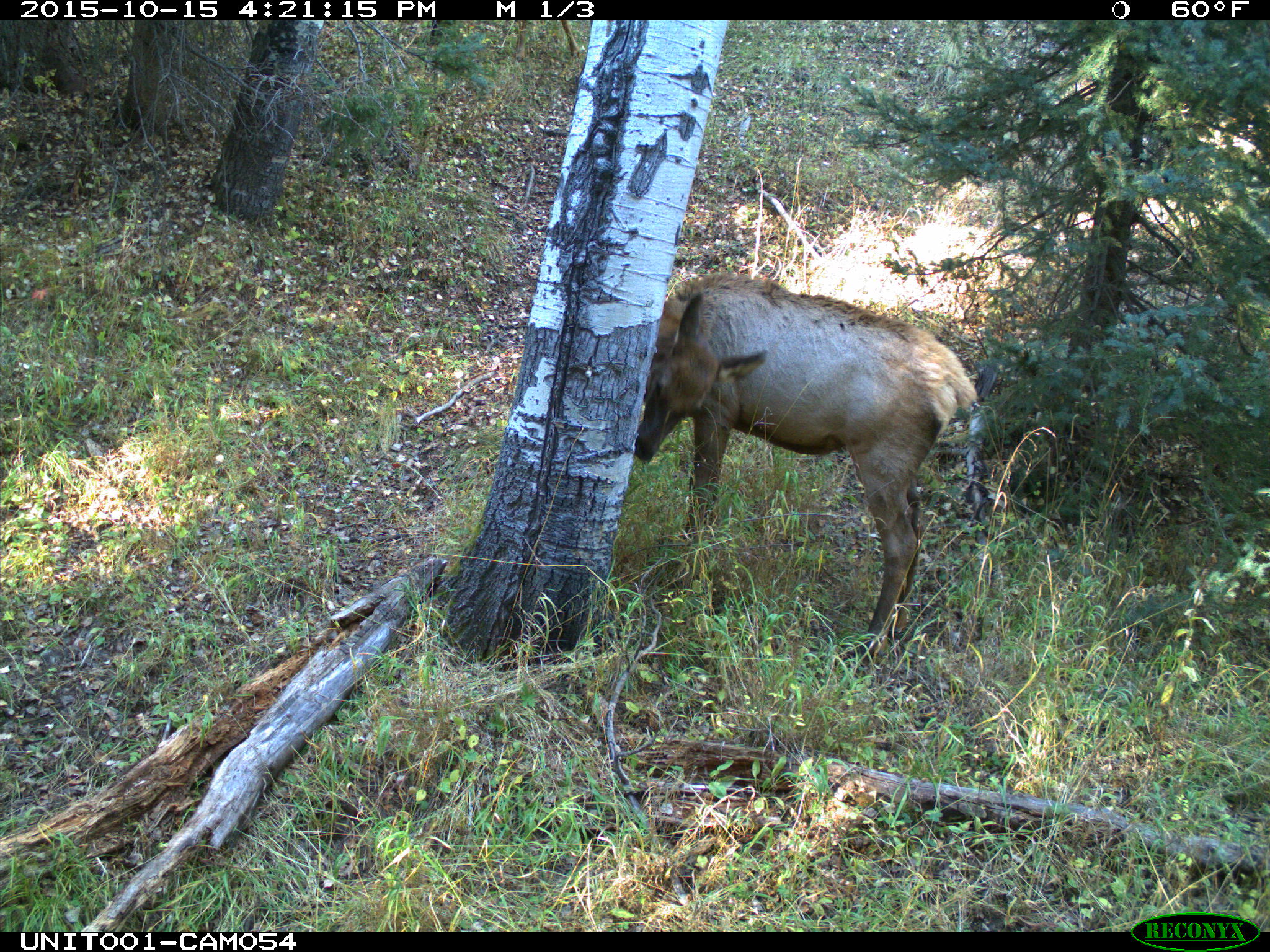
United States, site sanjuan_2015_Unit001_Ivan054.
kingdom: Animalia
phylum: Chordata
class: Mammalia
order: Artiodactyla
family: Cervidae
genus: Cervus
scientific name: Cervus elaphus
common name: red deer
Cervus elaphus (red deer).